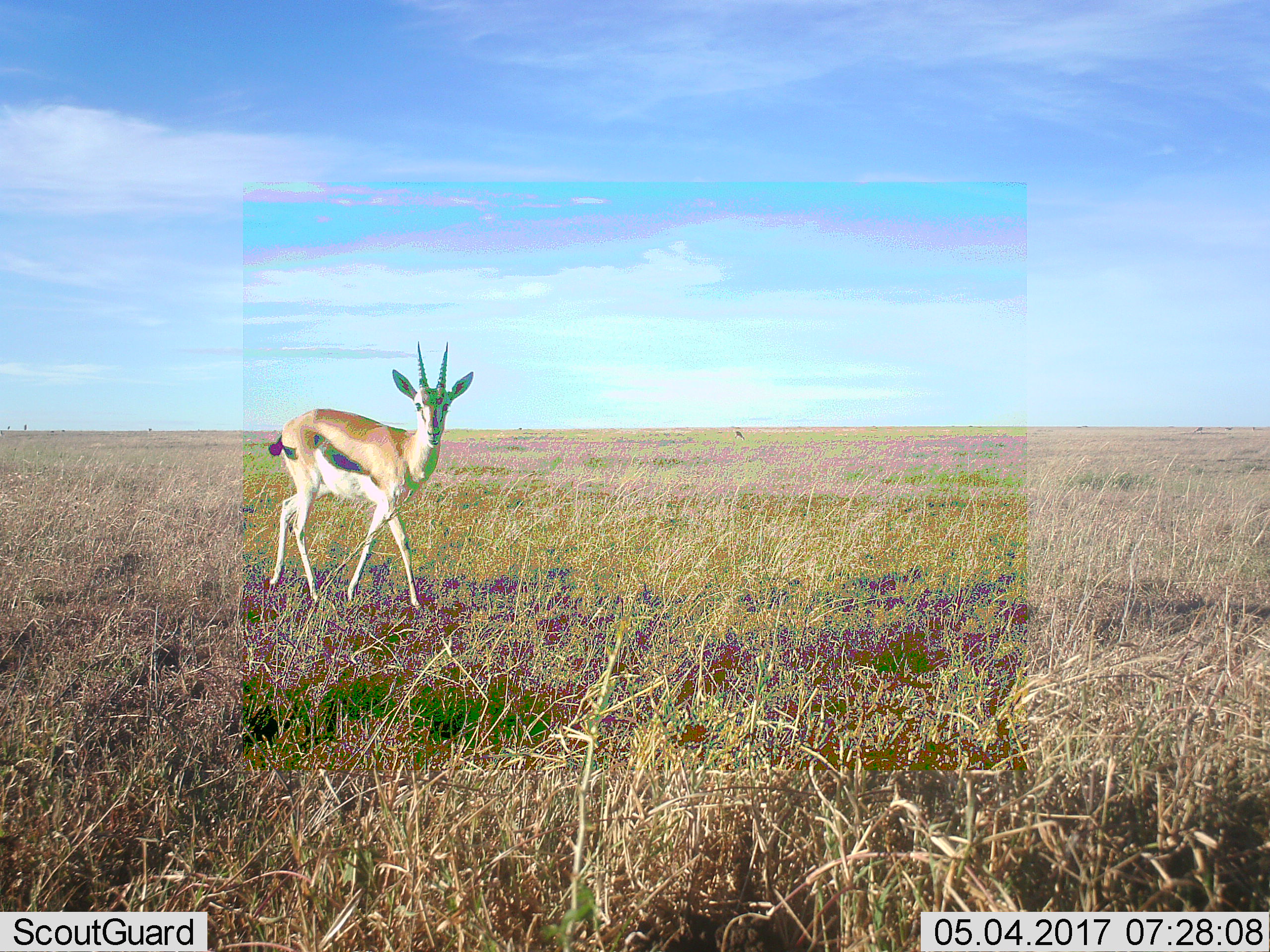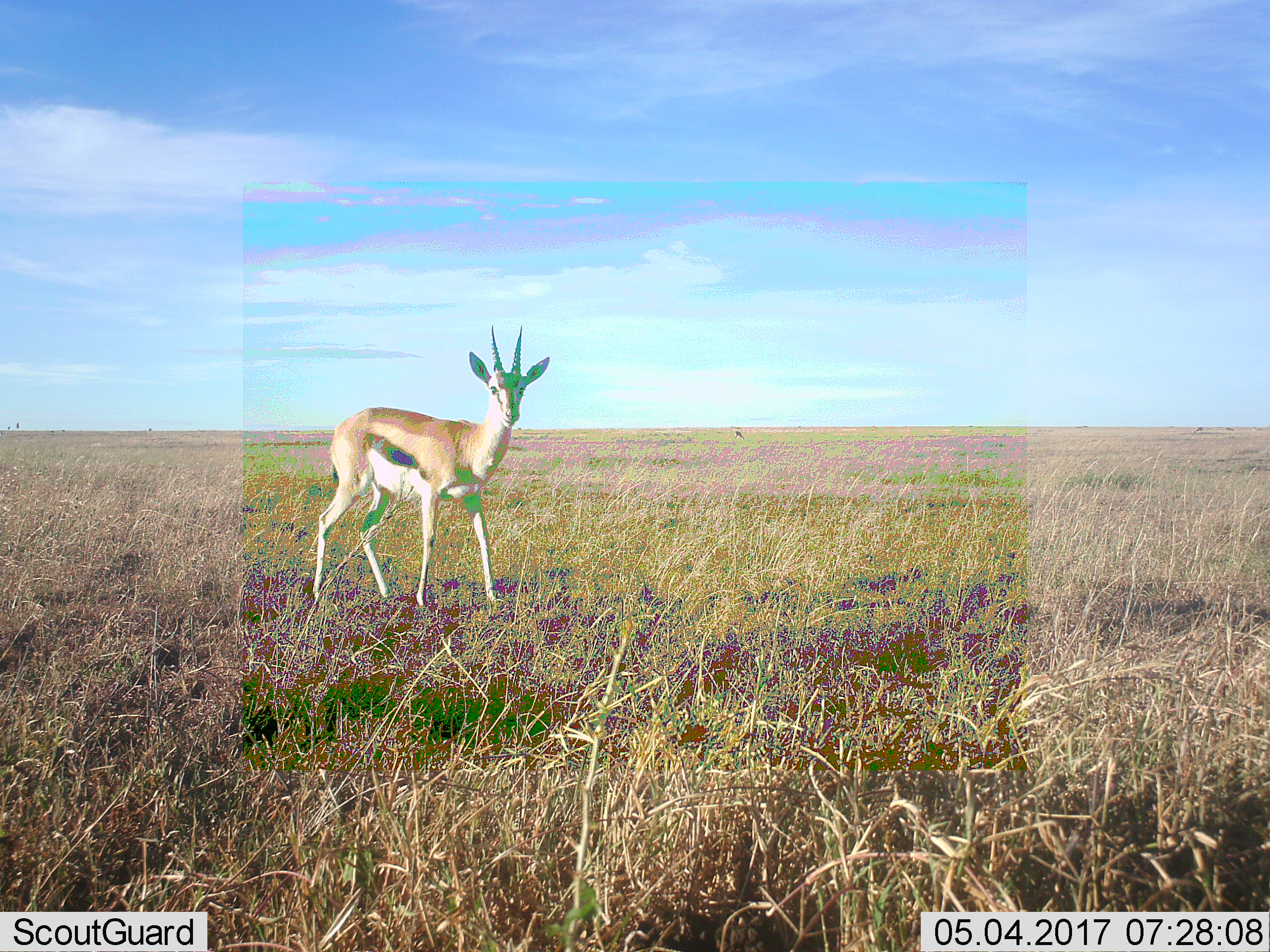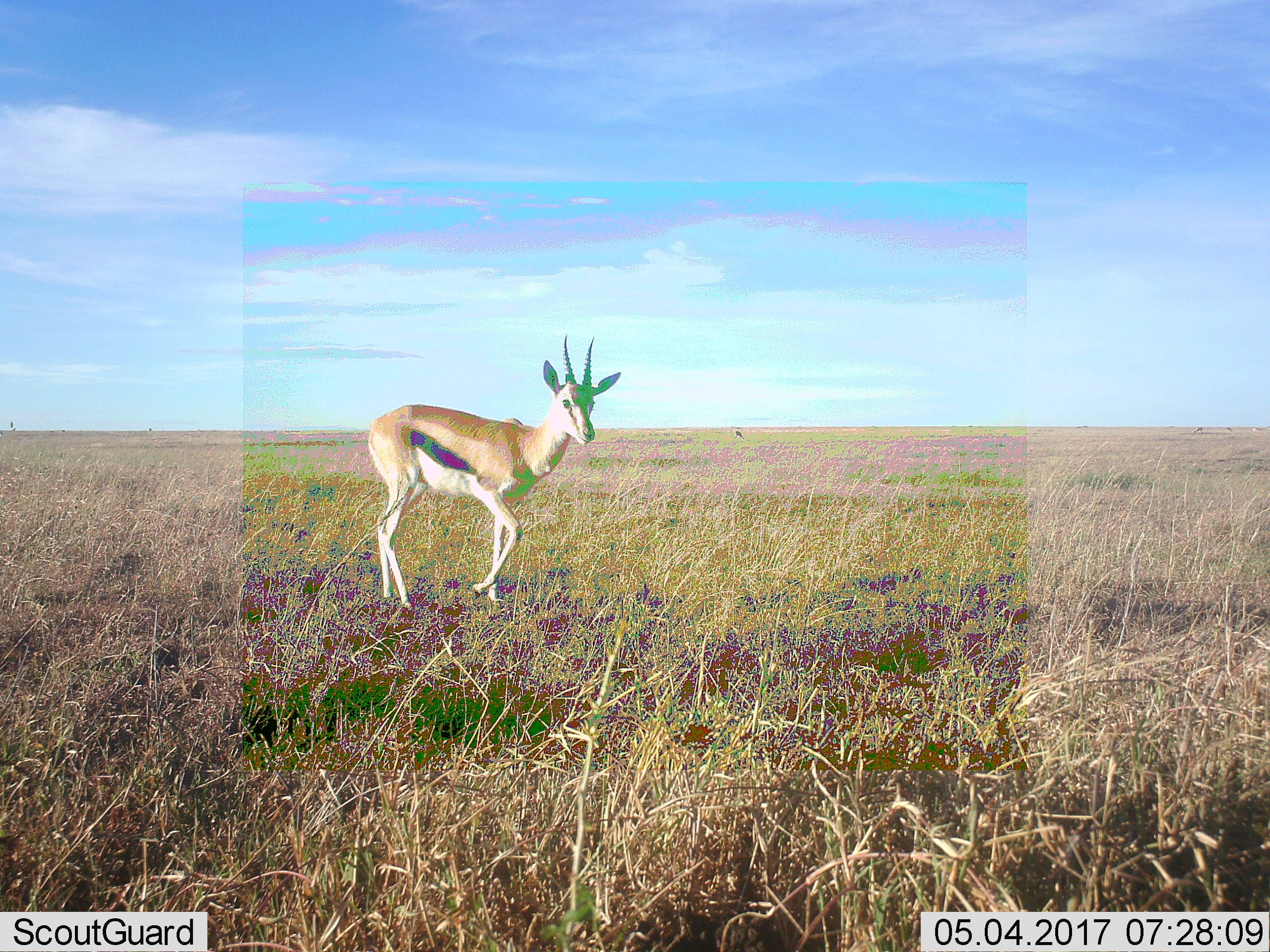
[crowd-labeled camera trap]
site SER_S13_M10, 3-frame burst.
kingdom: Animalia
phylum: Chordata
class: Mammalia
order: Artiodactyla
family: Bovidae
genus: Eudorcas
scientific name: Eudorcas thomsonii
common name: thomson's gazelle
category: gazellethomsons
Gazellethomsons (thomson's gazelle) (Eudorcas thomsonii), count 1. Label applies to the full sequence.